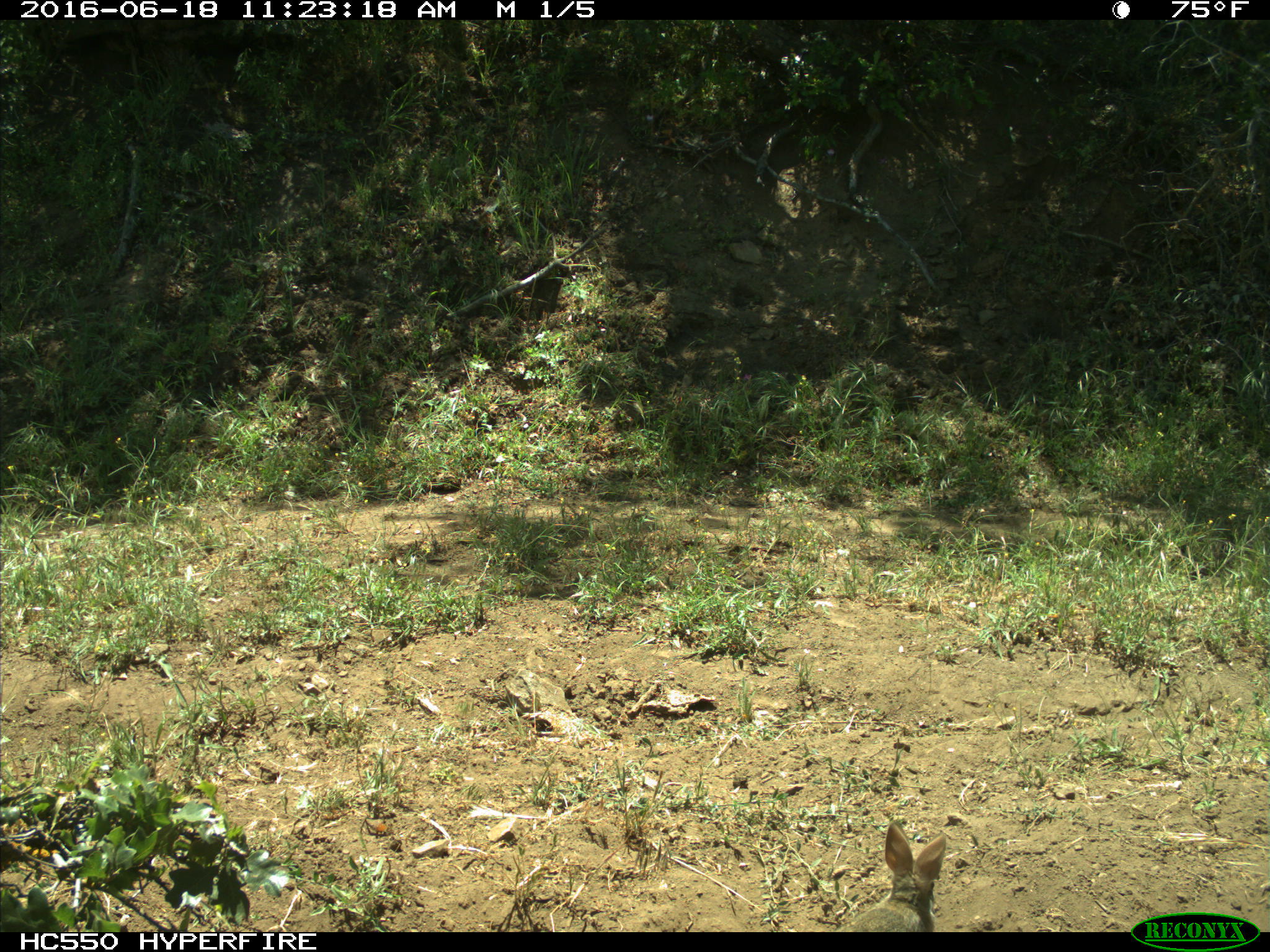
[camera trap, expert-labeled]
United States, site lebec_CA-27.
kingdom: Animalia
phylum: Chordata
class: Mammalia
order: Lagomorpha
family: Leporidae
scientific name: Leporidae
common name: rabbits and hares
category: unidentified rabbit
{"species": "unidentified rabbit (rabbits and hares) (Leporidae)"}